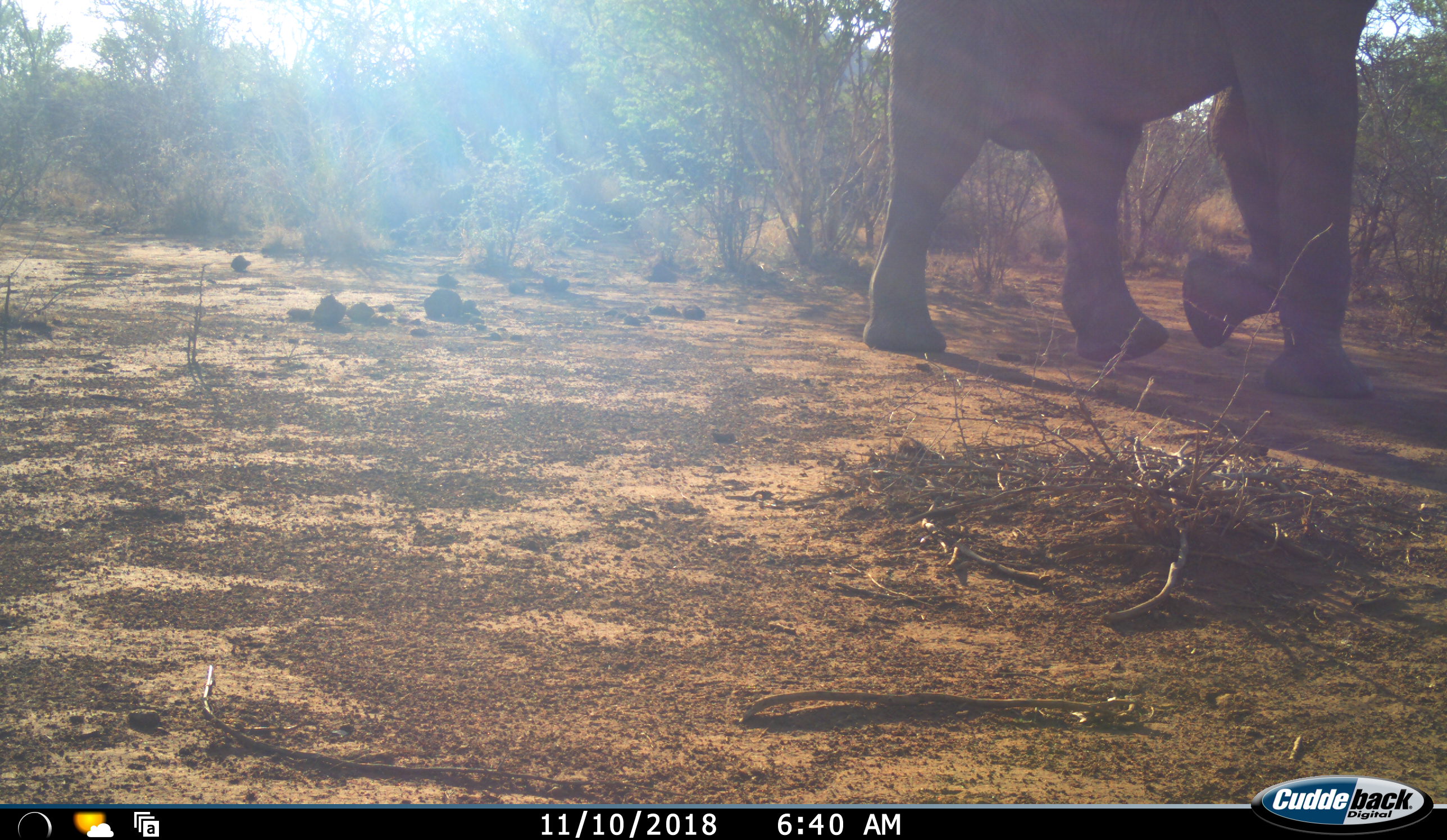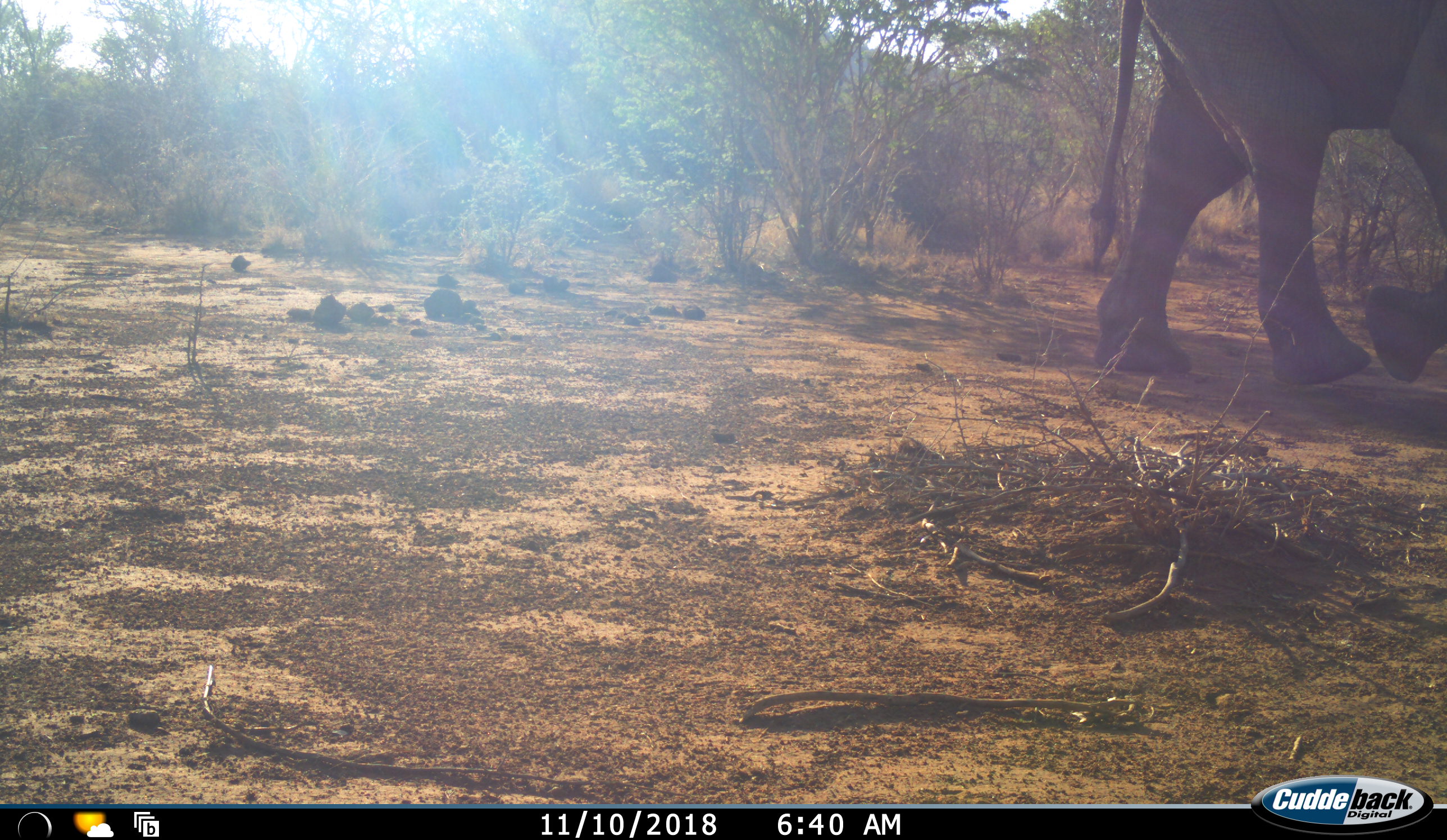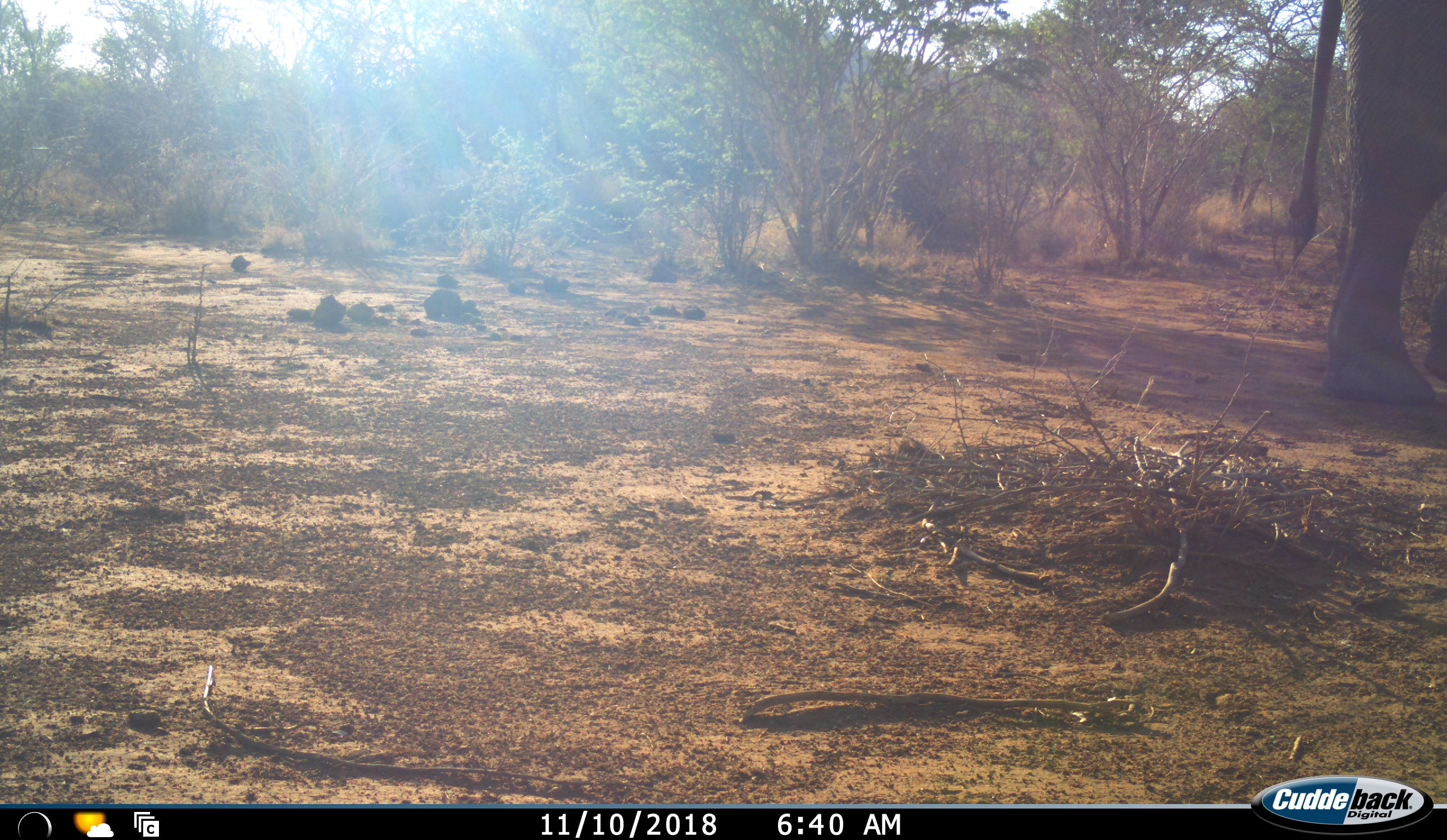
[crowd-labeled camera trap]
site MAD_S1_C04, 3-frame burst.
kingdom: Animalia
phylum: Chordata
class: Mammalia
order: Proboscidea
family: Elephantidae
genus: Loxodonta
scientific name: Loxodonta africana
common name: african bush elephant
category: elephant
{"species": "elephant (african bush elephant) (Loxodonta africana)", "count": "1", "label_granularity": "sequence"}